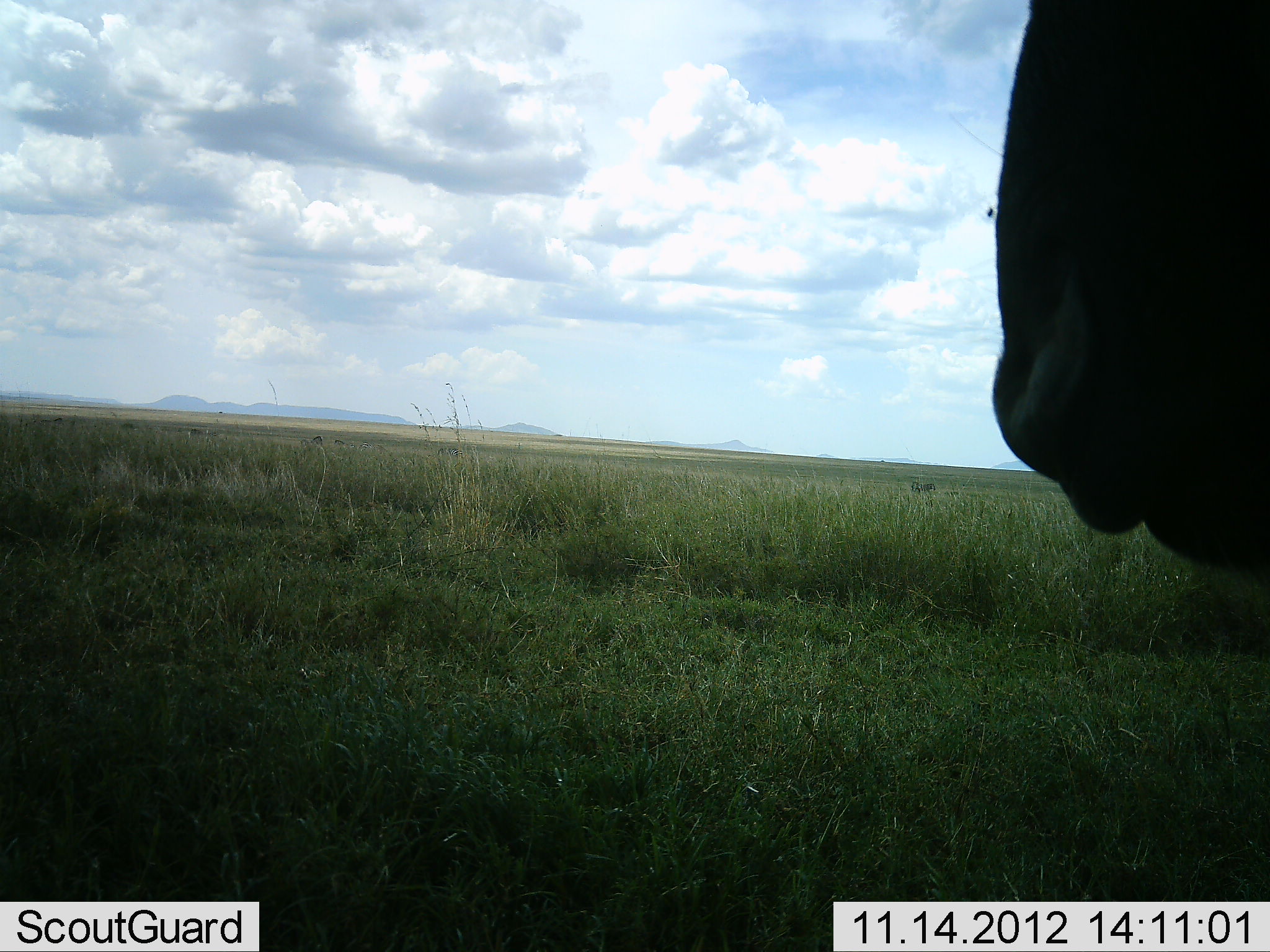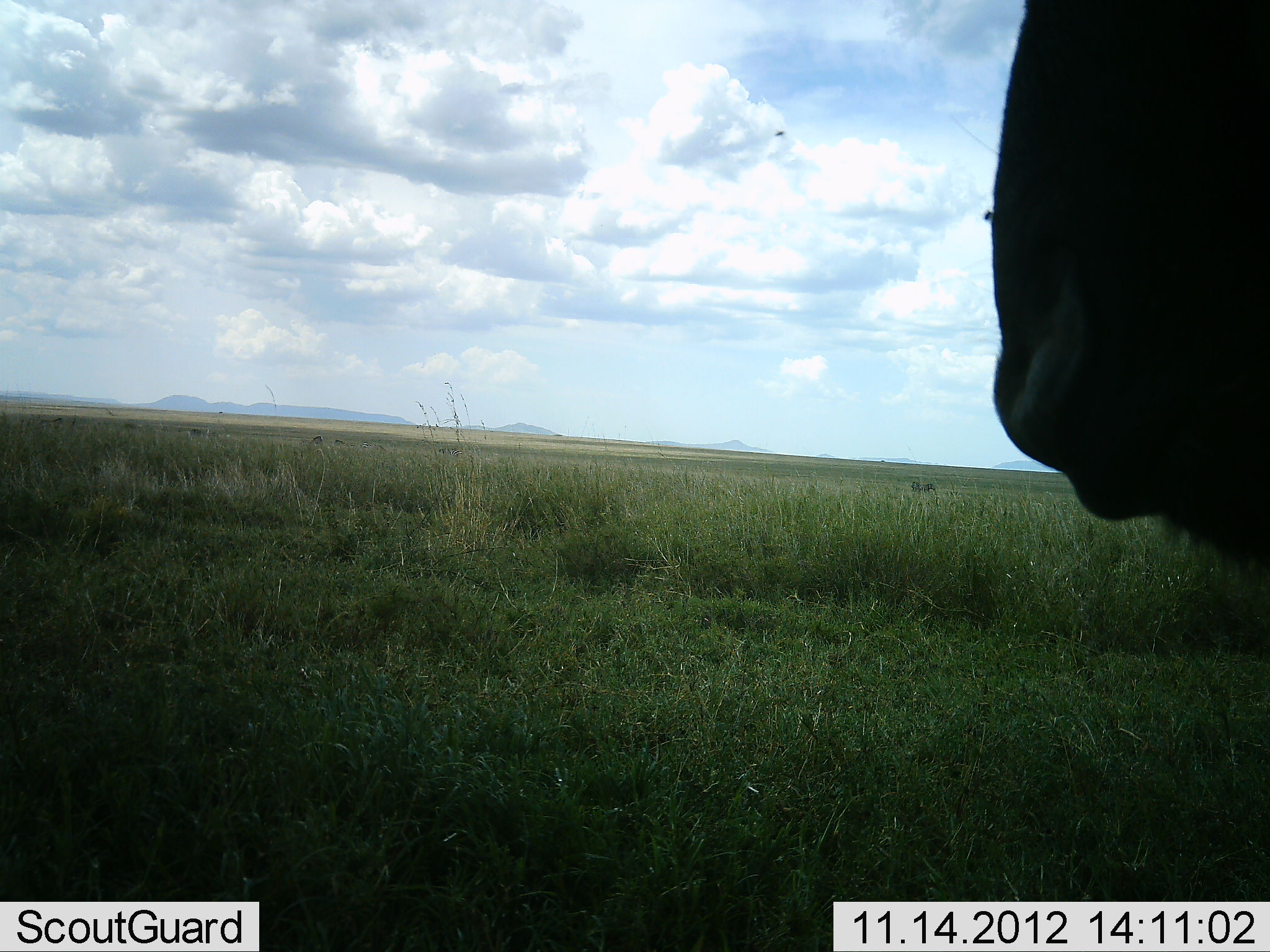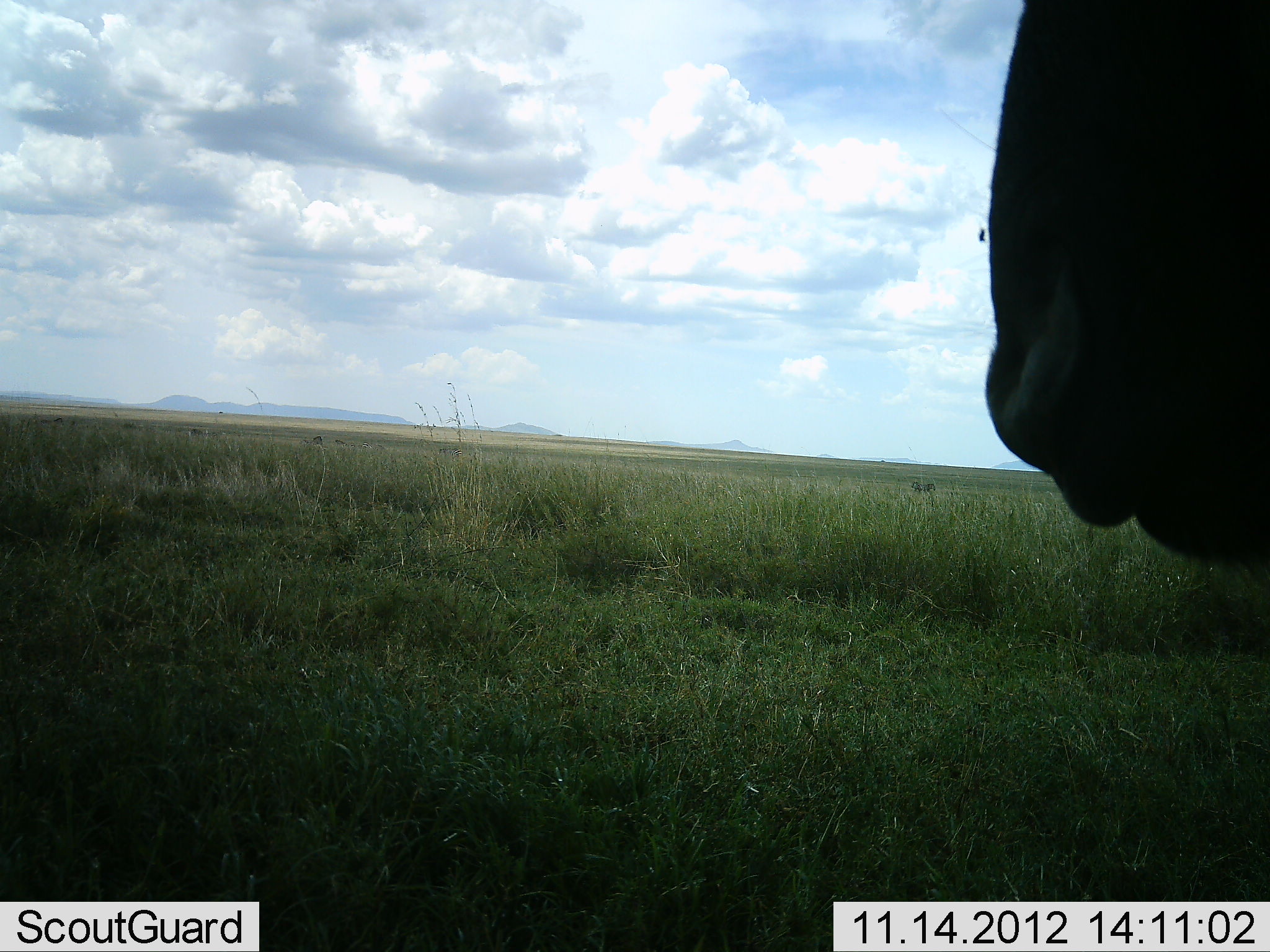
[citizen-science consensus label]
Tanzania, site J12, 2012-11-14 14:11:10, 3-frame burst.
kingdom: Animalia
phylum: Chordata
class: Mammalia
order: Artiodactyla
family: Bovidae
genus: Connochaetes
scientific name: Connochaetes taurinus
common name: blue wildebeest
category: wildebeest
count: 1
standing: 100%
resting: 0%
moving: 0%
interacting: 0%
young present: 0%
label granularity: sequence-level